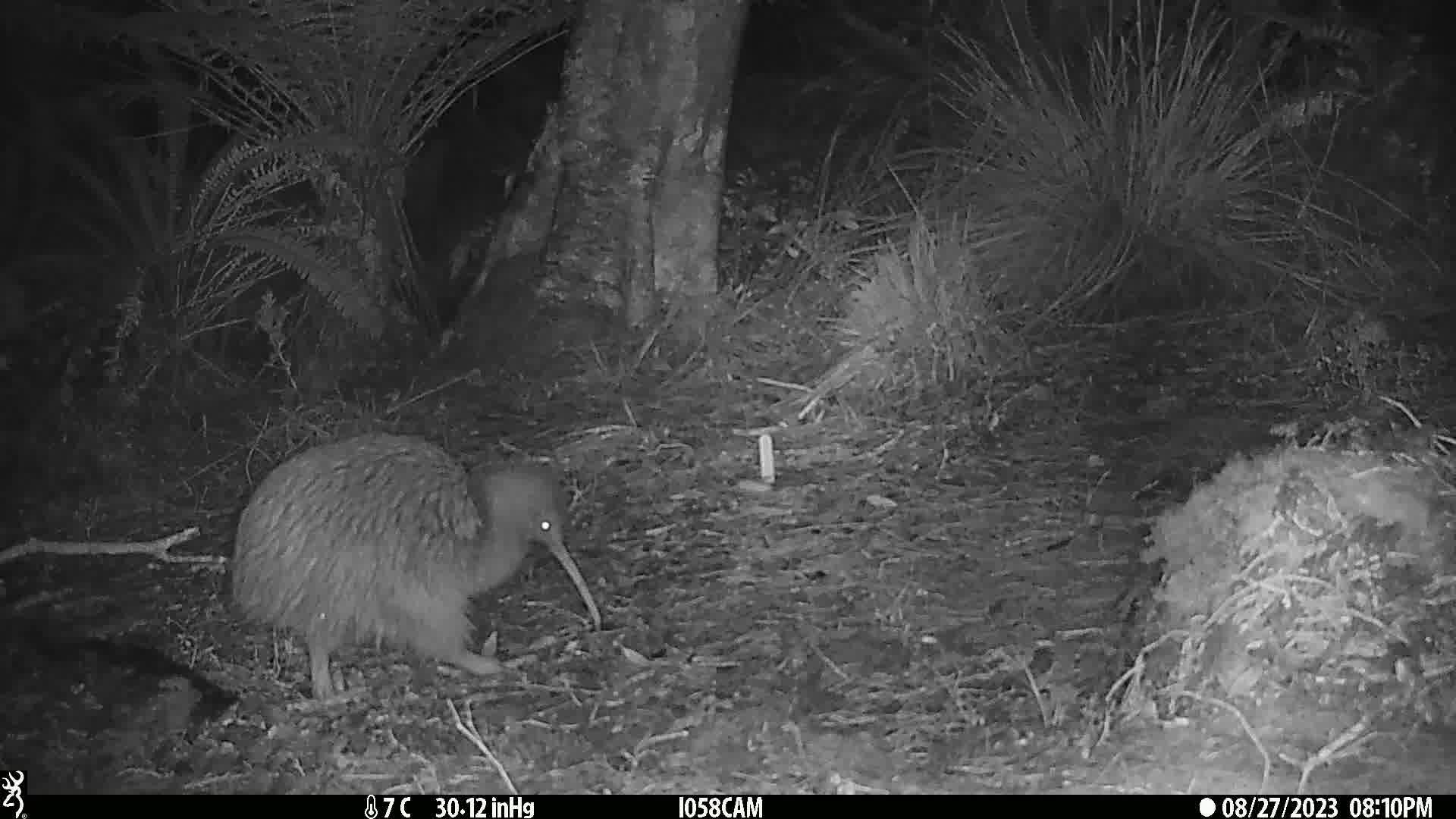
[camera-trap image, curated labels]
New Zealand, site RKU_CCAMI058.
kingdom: Animalia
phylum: Chordata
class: Aves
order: Apterygiformes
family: Apterygidae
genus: Apteryx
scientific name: Apteryx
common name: kiwi